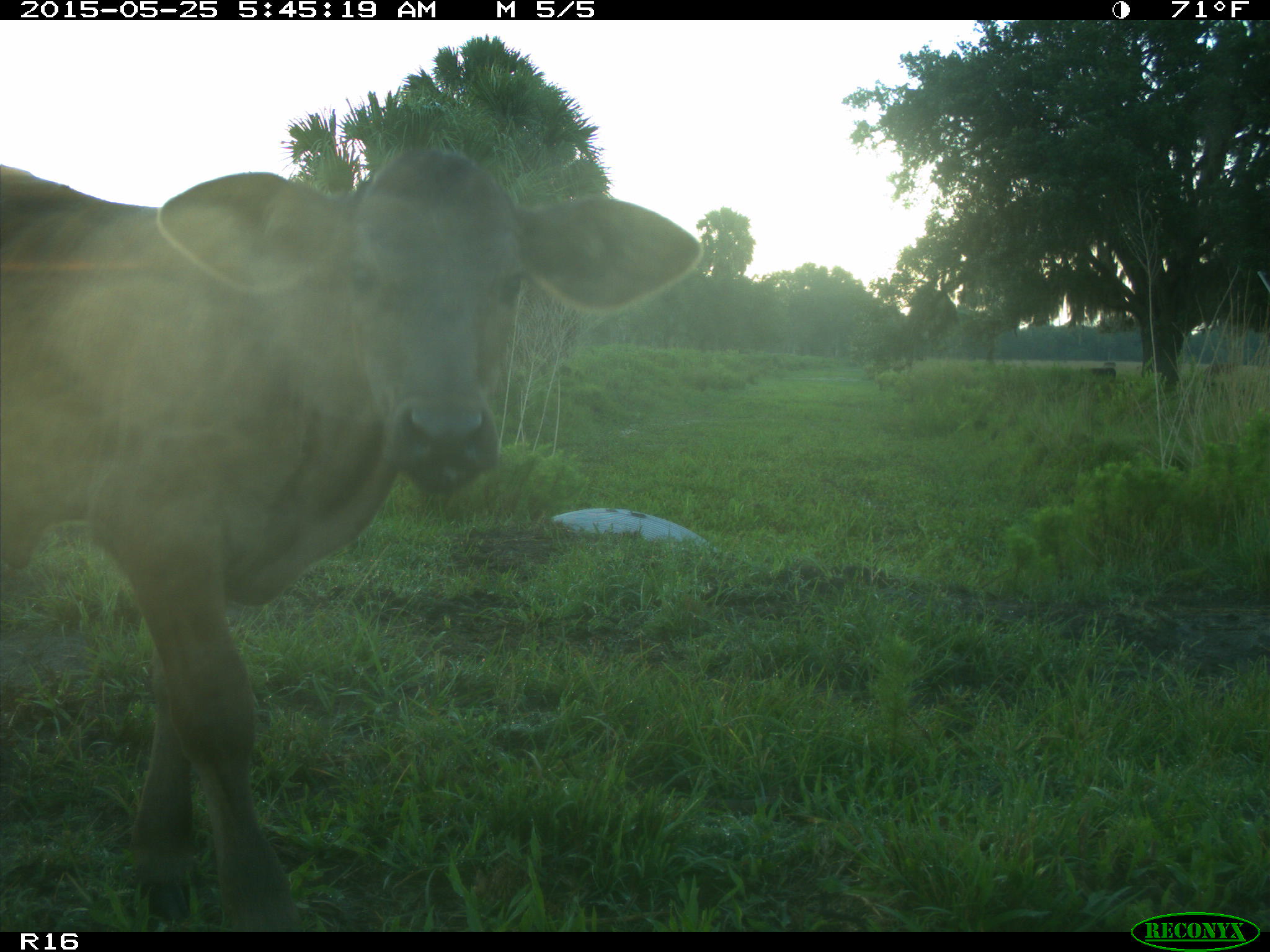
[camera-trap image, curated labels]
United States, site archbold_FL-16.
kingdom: Animalia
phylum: Chordata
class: Mammalia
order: Artiodactyla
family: Bovidae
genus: Bos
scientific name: Bos taurus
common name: domestic cow